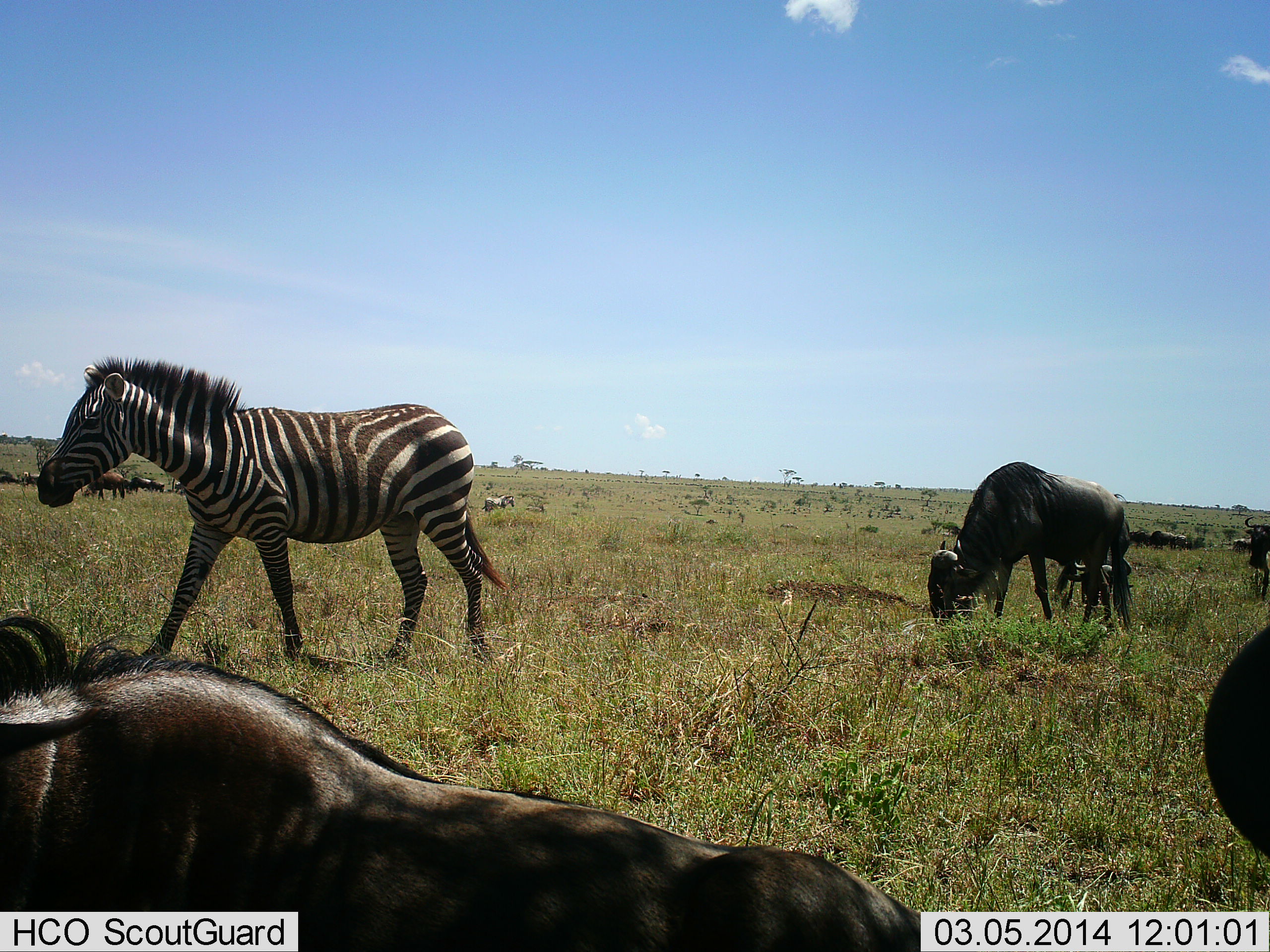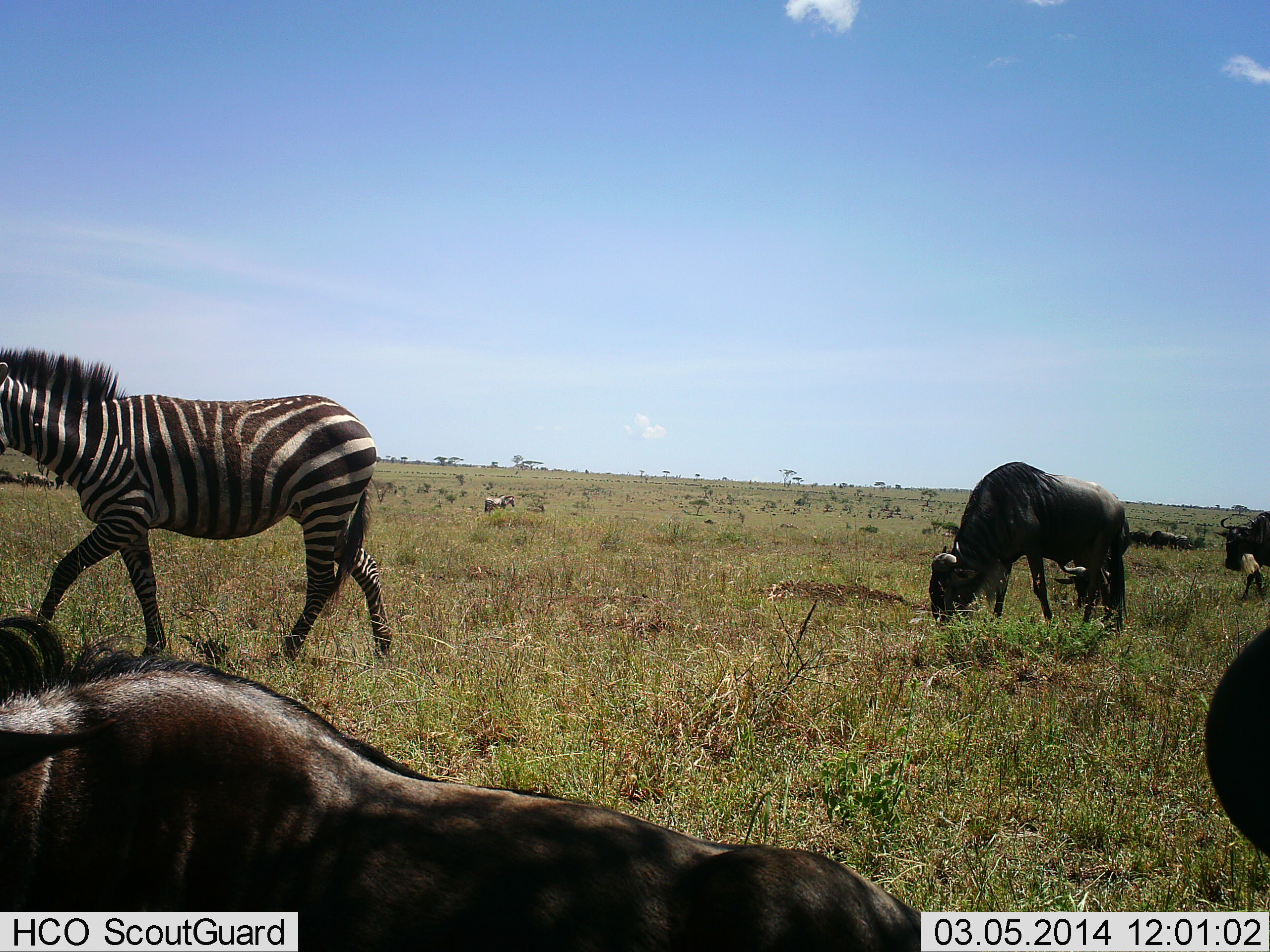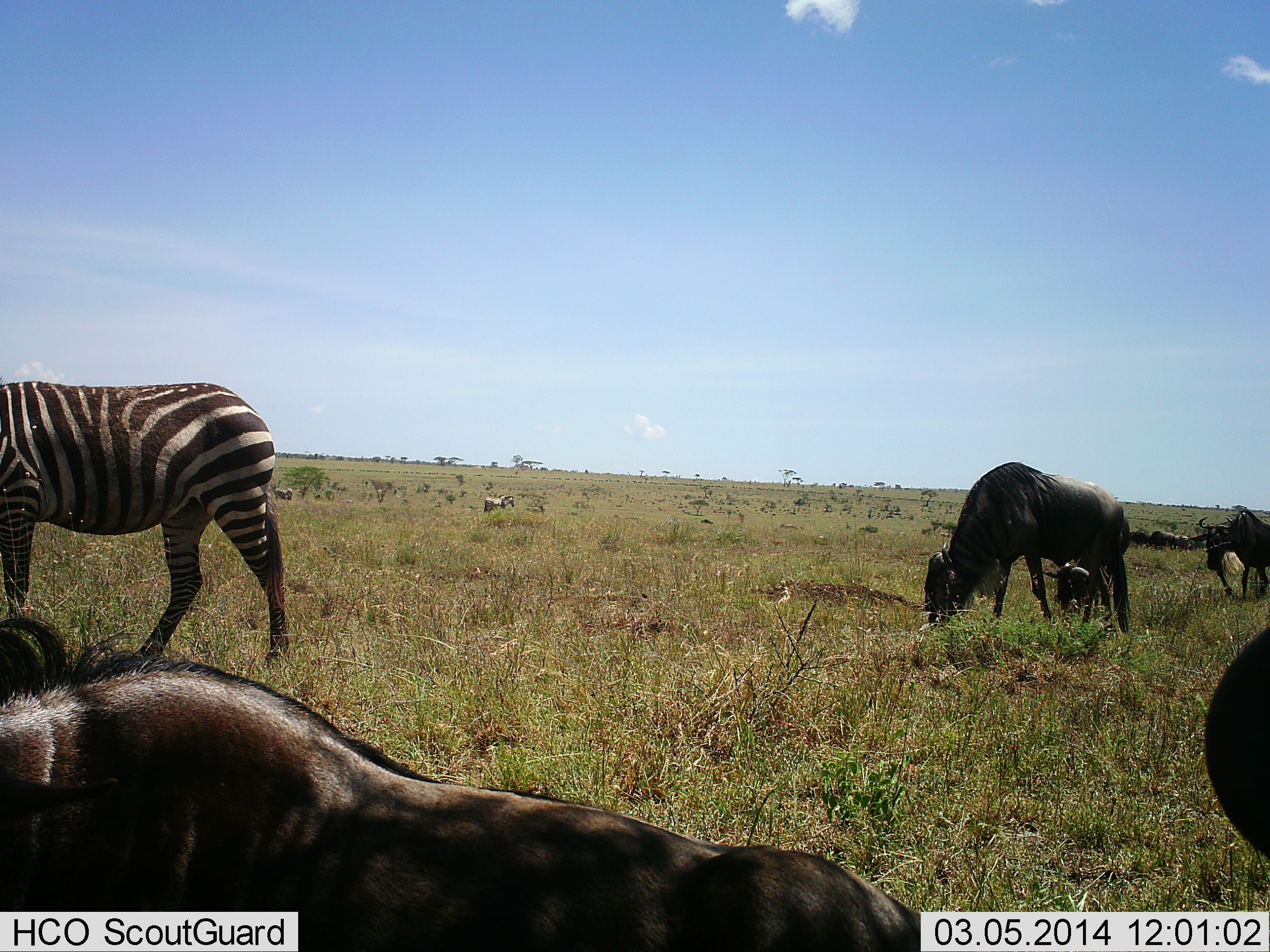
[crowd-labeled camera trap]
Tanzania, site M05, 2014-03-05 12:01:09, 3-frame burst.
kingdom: Animalia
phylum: Chordata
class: Mammalia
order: Artiodactyla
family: Bovidae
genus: Connochaetes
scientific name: Connochaetes taurinus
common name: blue wildebeest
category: wildebeest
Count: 8.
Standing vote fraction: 40%.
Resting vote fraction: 40%.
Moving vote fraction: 60%.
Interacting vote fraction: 0%.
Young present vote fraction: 0%.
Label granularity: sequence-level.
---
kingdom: Animalia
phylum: Chordata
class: Mammalia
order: Perissodactyla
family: Equidae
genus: Equus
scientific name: Equus quagga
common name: plains zebra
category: zebra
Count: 1.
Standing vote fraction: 40%.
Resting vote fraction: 0%.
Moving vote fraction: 90%.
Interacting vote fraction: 0%.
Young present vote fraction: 0%.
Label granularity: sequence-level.